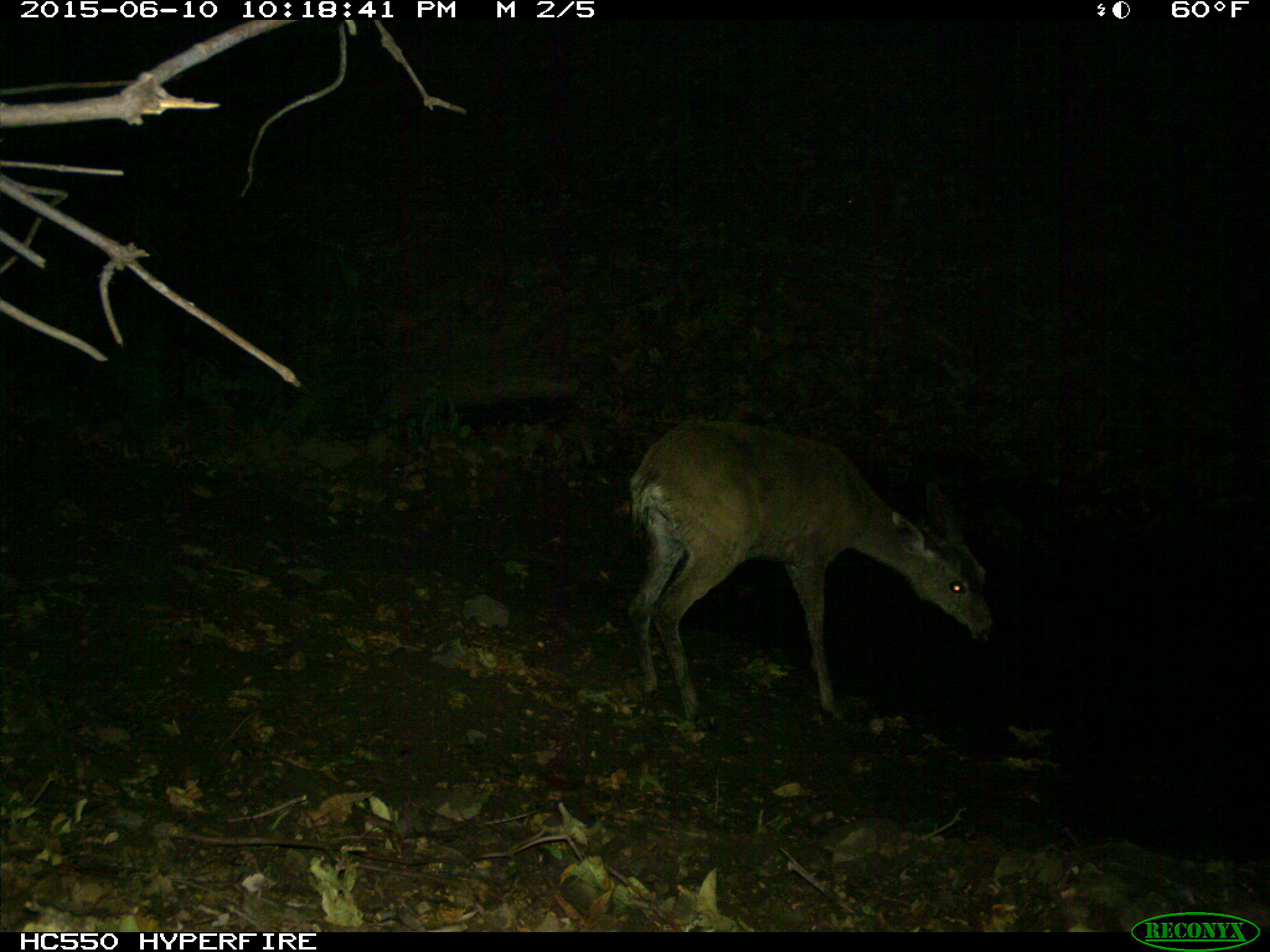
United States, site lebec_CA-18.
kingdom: Animalia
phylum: Chordata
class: Mammalia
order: Artiodactyla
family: Cervidae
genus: Odocoileus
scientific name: Odocoileus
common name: deer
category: unidentified deer